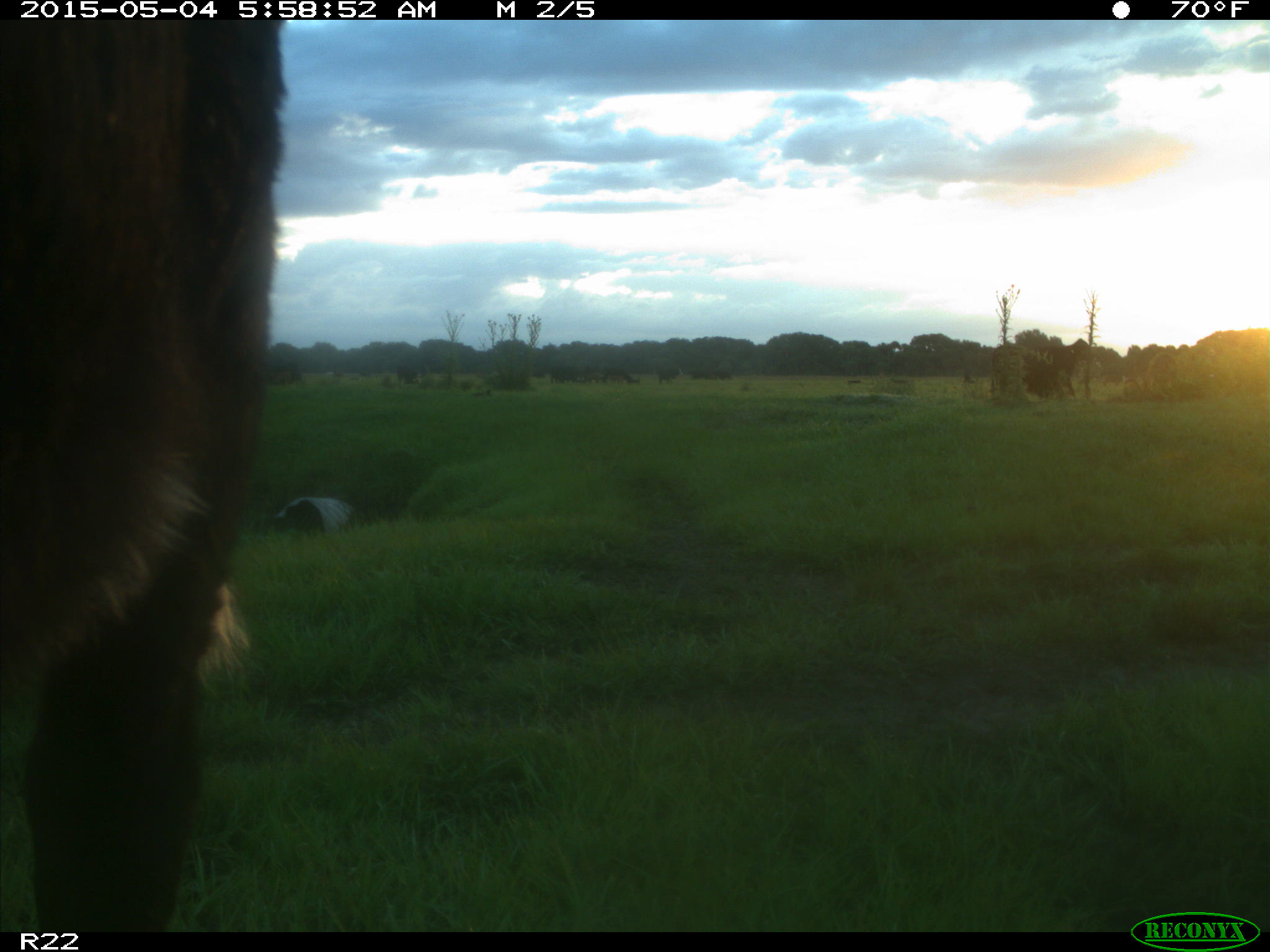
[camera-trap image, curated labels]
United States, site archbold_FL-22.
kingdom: Animalia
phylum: Chordata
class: Mammalia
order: Artiodactyla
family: Bovidae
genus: Bos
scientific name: Bos taurus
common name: domestic cow